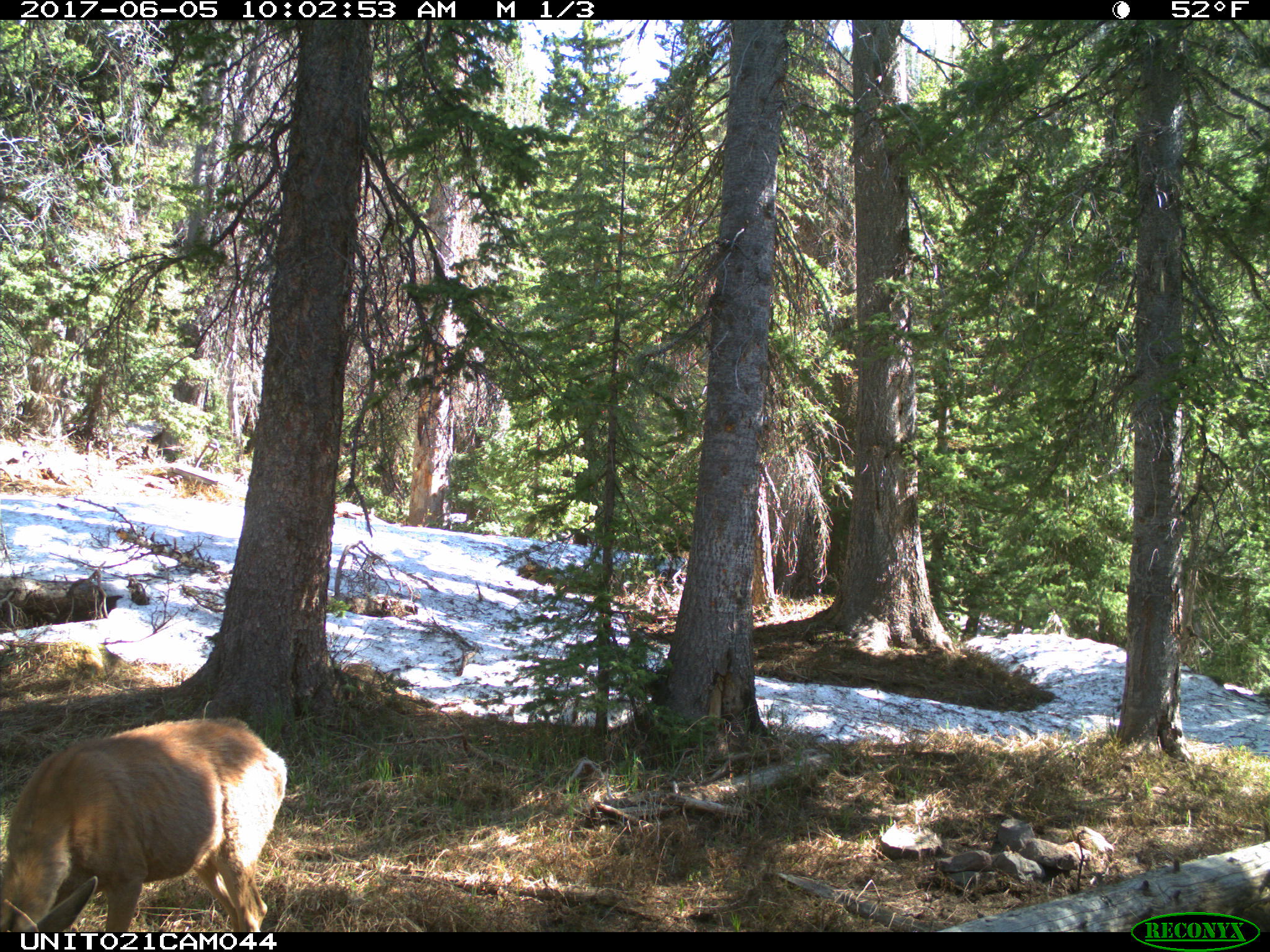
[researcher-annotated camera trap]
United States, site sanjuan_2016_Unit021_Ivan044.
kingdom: Animalia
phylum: Chordata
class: Mammalia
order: Artiodactyla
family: Cervidae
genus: Odocoileus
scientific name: Odocoileus hemionus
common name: mule deer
Odocoileus hemionus (mule deer).